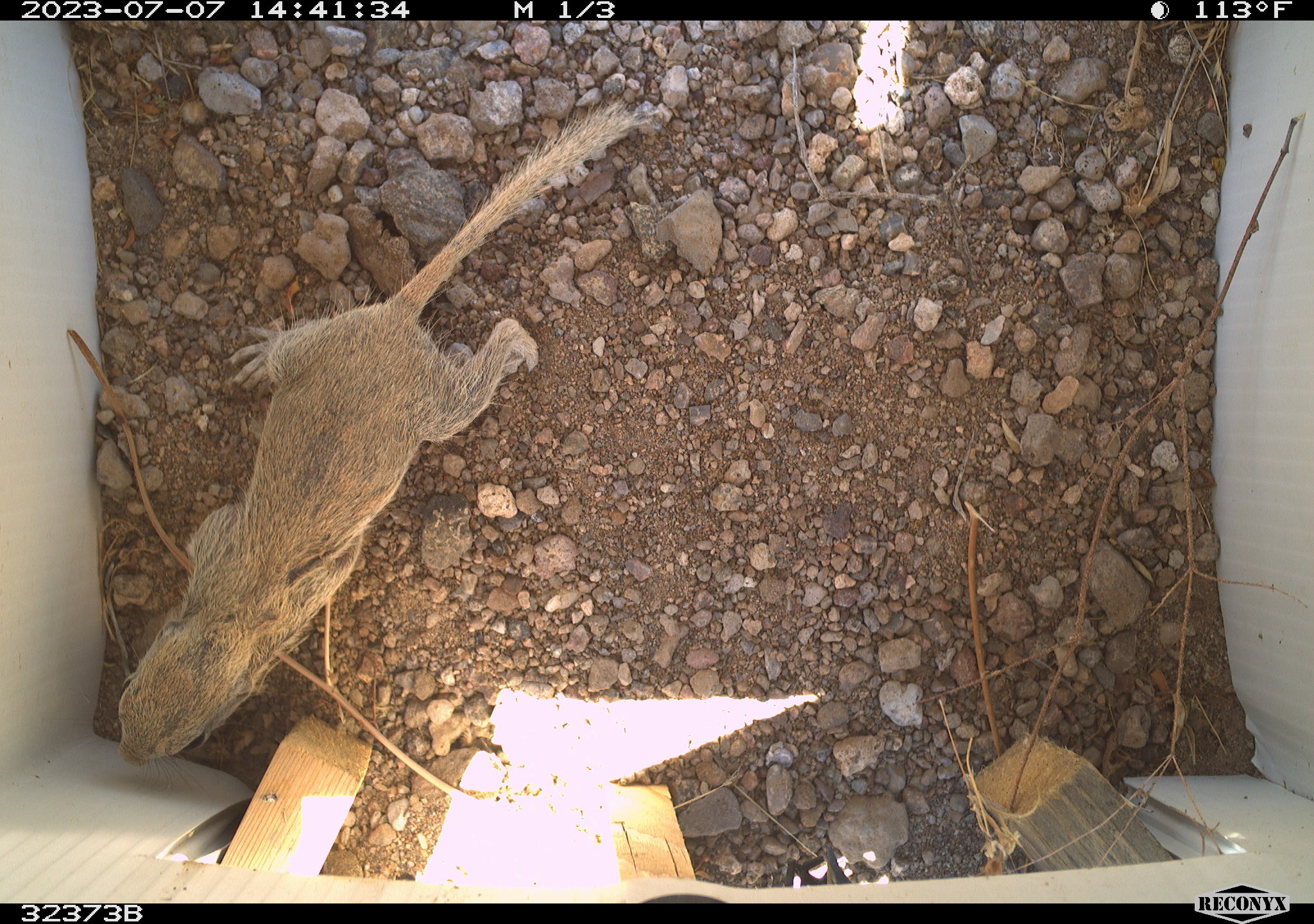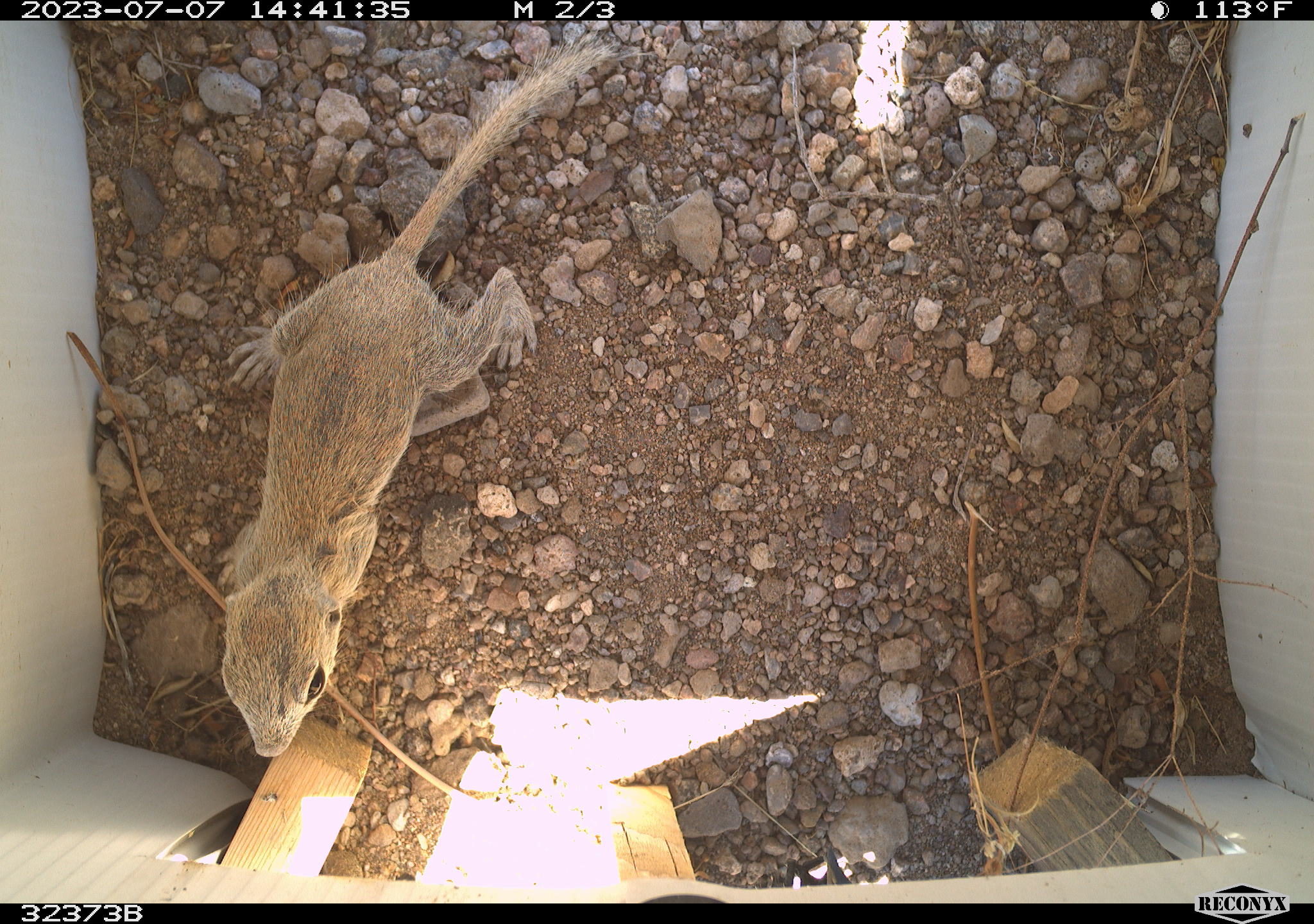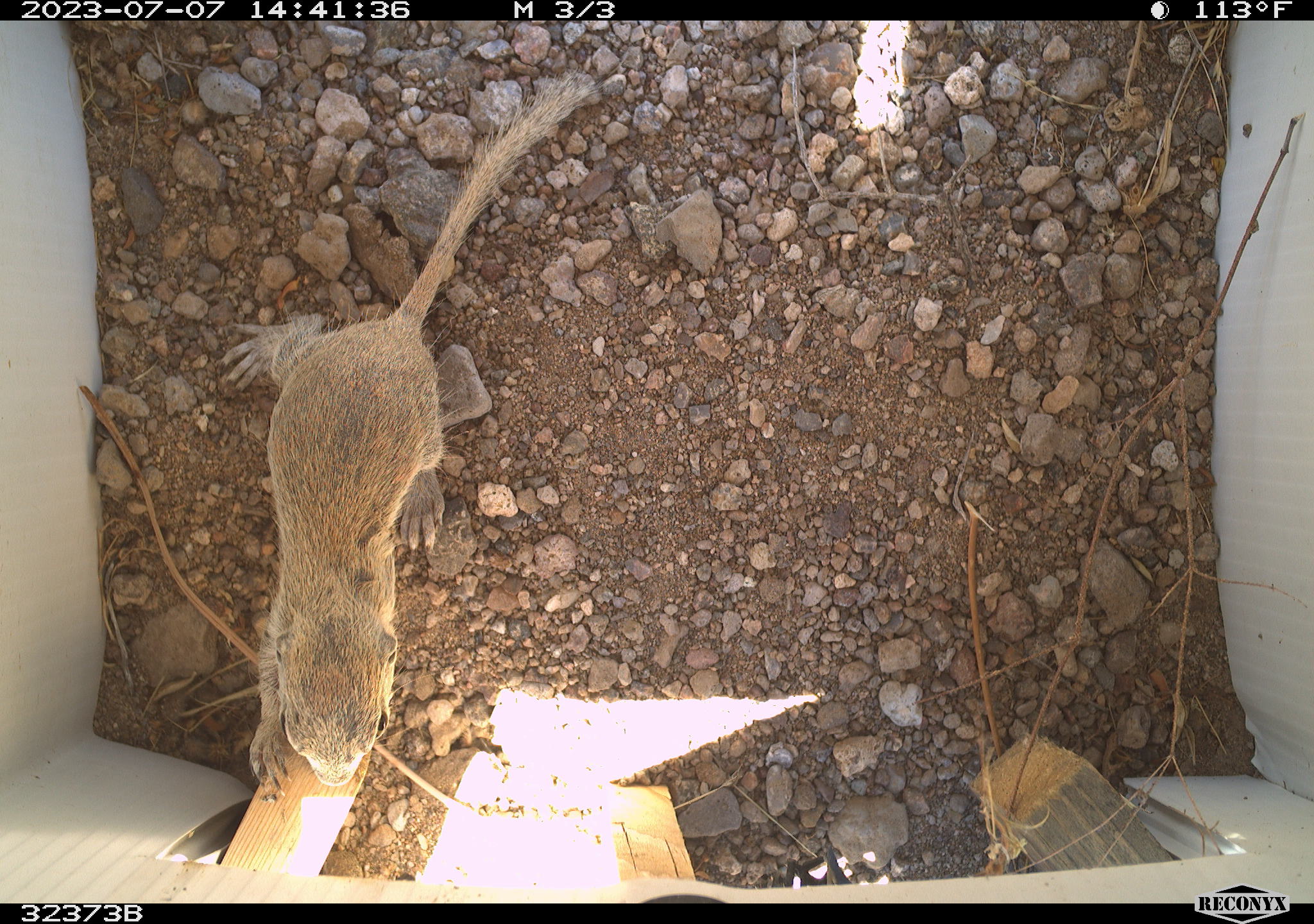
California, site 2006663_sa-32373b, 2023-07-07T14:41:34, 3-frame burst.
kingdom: Animalia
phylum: Chordata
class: Mammalia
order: Rodentia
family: Sciuridae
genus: Xerospermophilus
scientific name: Xerospermophilus tereticaudus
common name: round-tailed ground squirrel